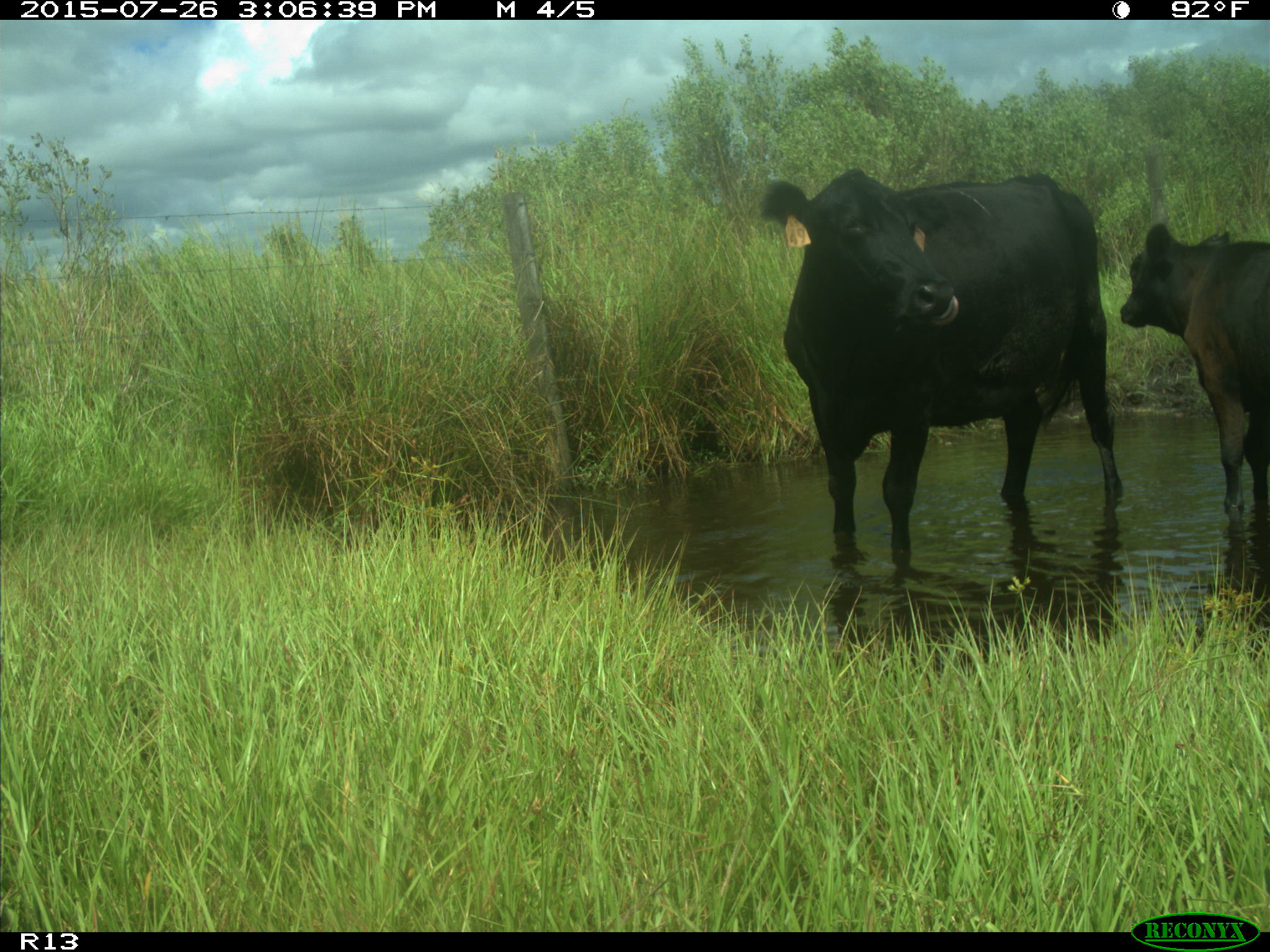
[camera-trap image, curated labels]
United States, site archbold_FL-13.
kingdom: Animalia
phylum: Chordata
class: Mammalia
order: Artiodactyla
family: Bovidae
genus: Bos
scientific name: Bos taurus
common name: domestic cow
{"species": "Bos taurus (domestic cow)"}